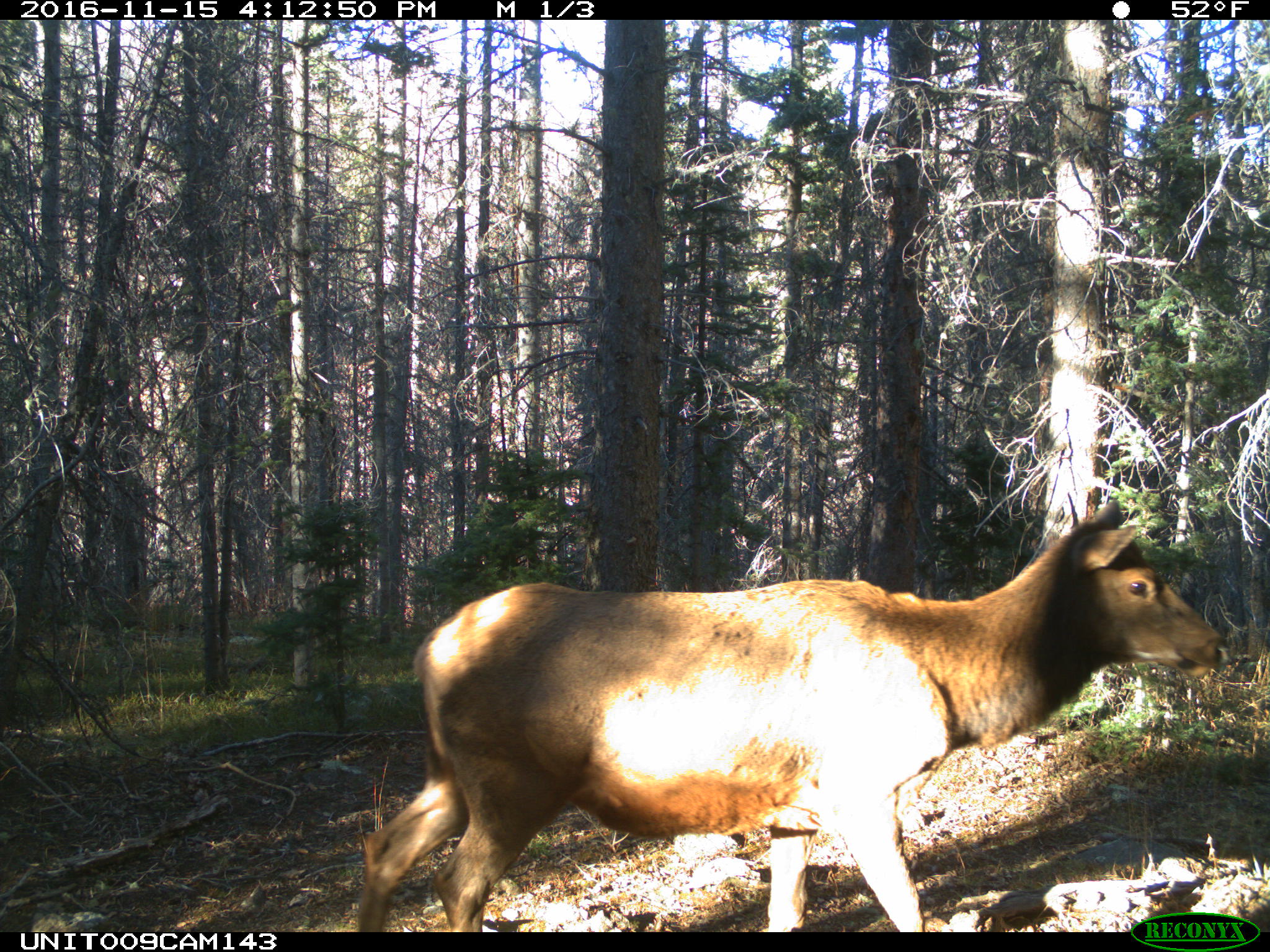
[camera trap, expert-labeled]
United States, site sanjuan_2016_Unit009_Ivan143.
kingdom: Animalia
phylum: Chordata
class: Mammalia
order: Artiodactyla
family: Cervidae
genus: Cervus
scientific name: Cervus elaphus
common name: red deer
Cervus elaphus (red deer).